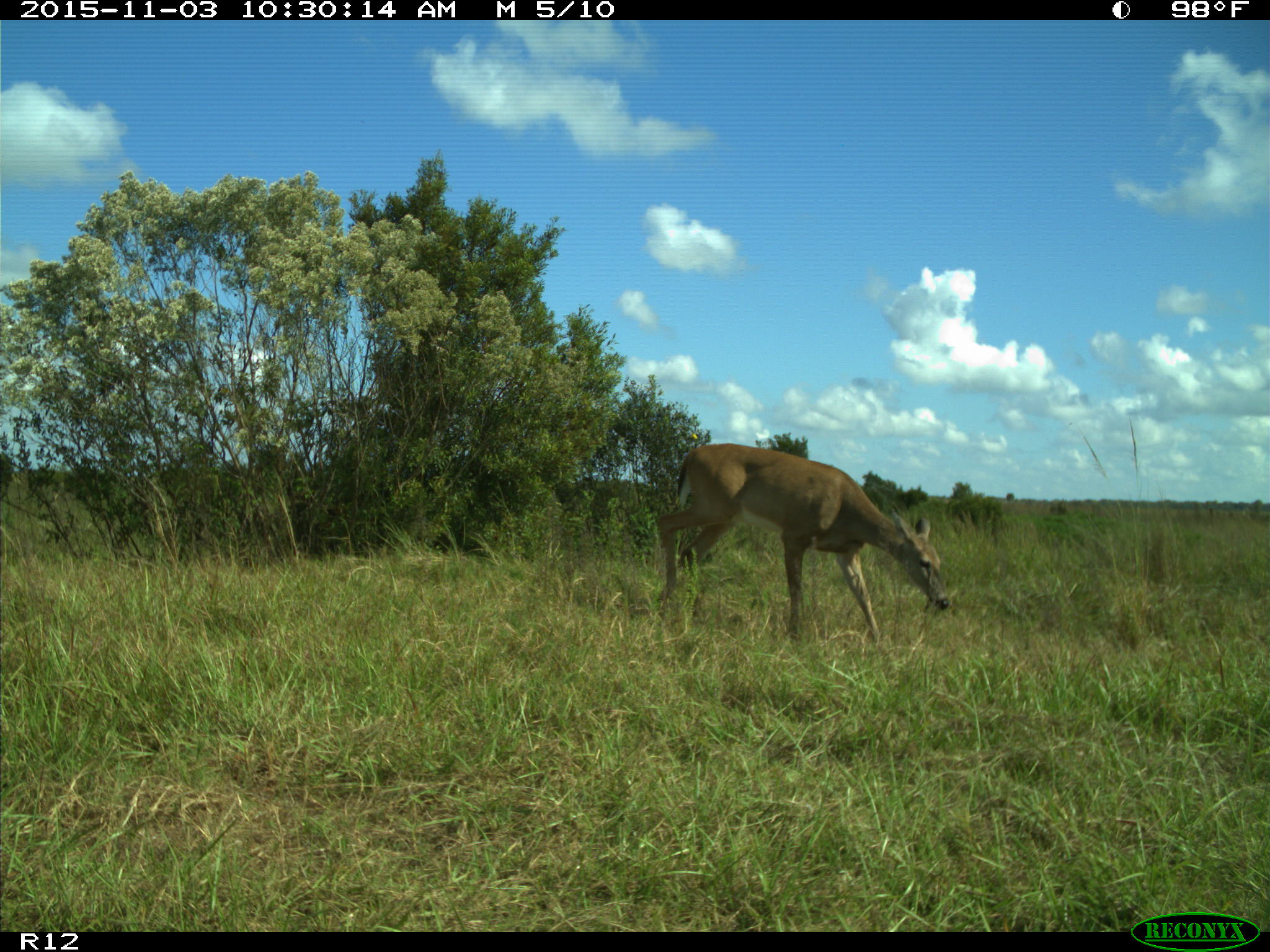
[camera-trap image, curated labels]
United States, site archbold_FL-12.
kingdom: Animalia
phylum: Chordata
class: Mammalia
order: Artiodactyla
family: Cervidae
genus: Odocoileus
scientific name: Odocoileus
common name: deer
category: unidentified deer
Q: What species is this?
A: Unidentified deer (deer) (Odocoileus).